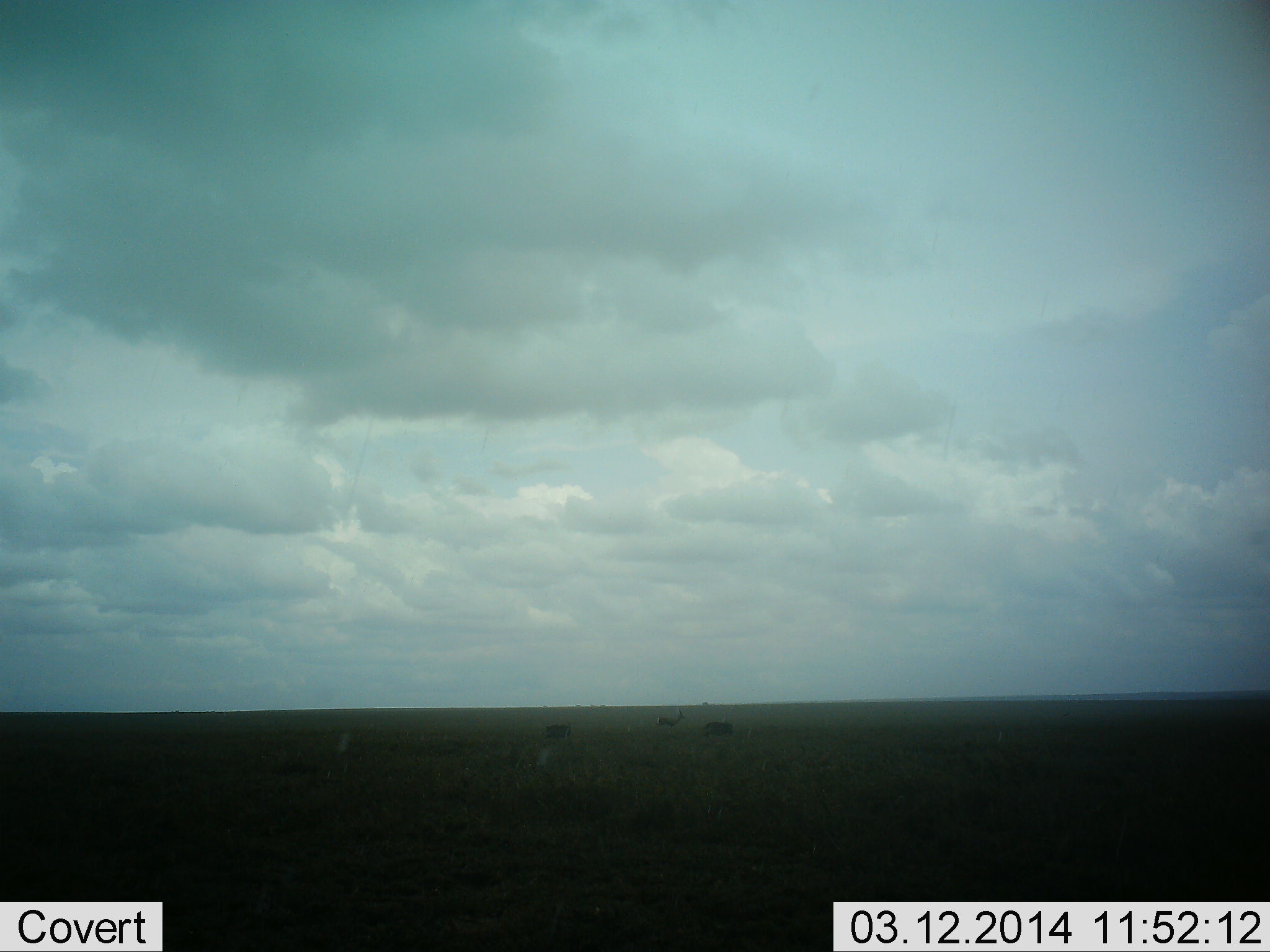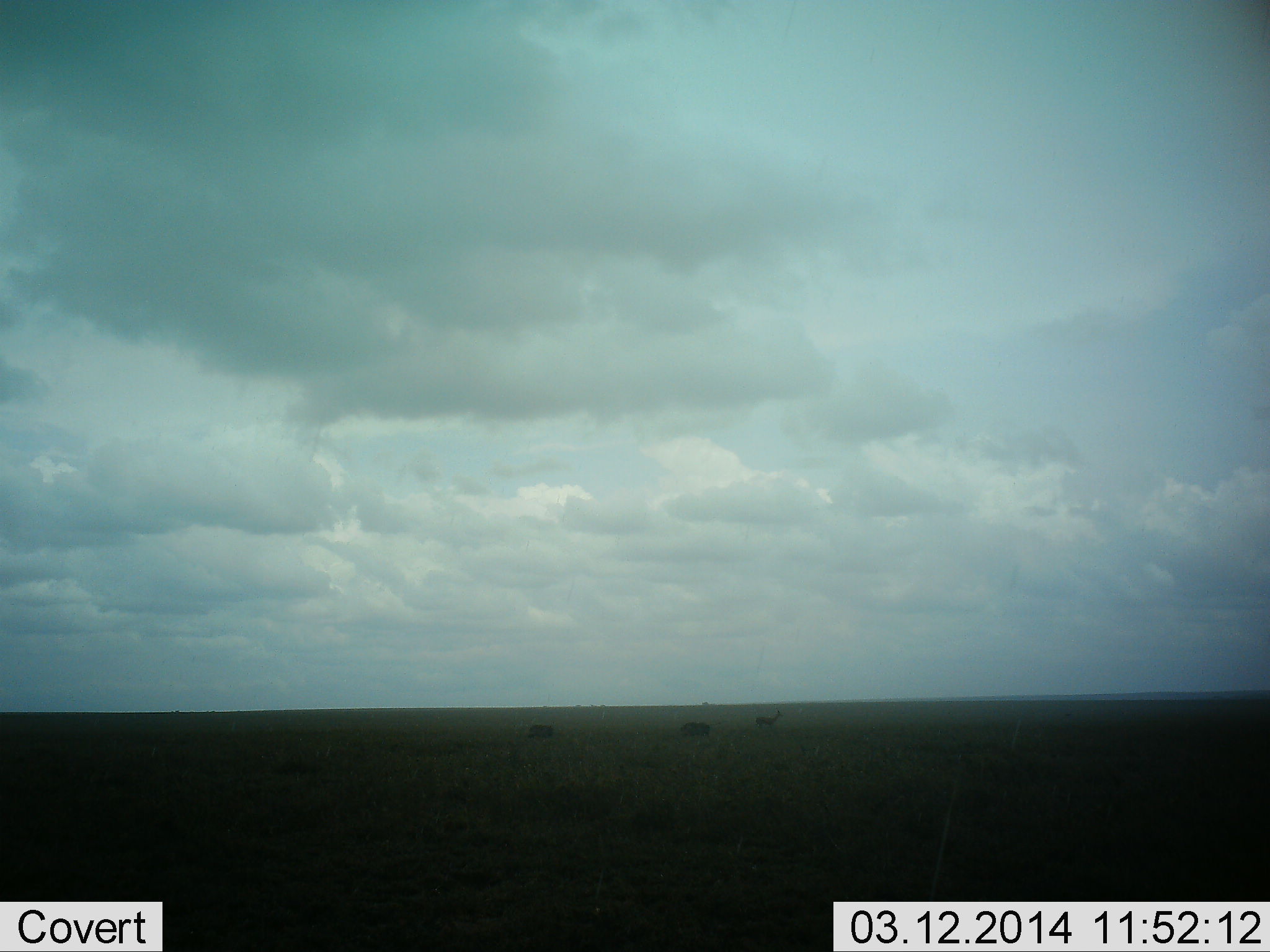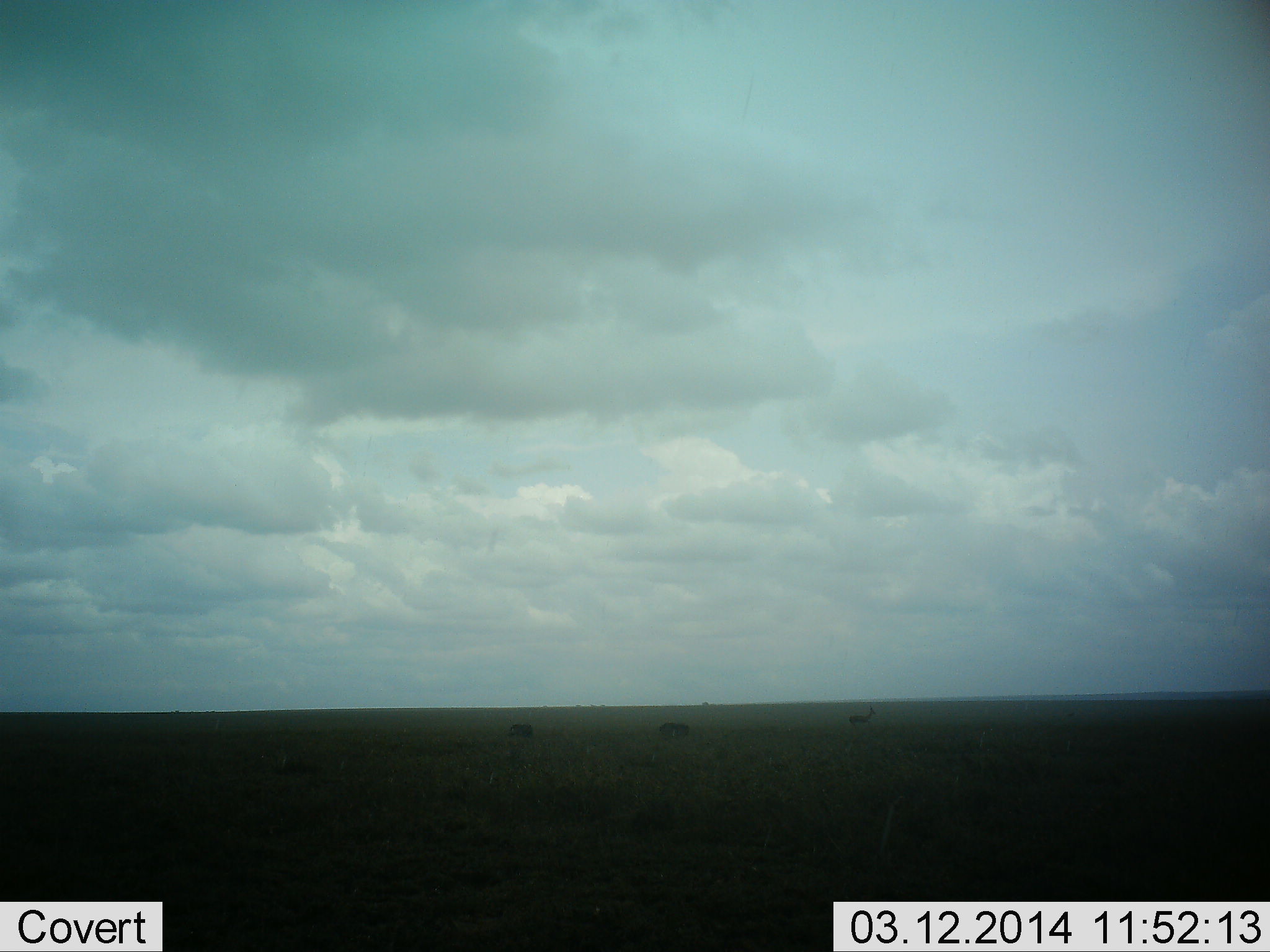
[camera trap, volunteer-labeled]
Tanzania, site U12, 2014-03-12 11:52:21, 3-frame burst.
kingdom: Animalia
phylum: Chordata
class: Mammalia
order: Artiodactyla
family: Bovidae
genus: Eudorcas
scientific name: Eudorcas thomsonii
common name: thomson's gazelle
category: gazellethomsons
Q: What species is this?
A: Gazellethomsons (thomson's gazelle) (Eudorcas thomsonii).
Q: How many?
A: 1.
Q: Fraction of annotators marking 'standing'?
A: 0%.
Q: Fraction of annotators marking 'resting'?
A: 0%.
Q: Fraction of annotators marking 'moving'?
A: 100%.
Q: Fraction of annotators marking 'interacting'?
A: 0%.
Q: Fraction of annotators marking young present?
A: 0%.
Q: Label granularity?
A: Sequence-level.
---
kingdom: Animalia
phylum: Chordata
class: Mammalia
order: Artiodactyla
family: Suidae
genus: Phacochoerus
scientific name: Phacochoerus africanus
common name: warthog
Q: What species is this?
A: Warthog (Phacochoerus africanus).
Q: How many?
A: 2.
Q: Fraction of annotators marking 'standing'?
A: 0%.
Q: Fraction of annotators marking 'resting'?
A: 0%.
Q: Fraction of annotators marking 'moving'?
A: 100%.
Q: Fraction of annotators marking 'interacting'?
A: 0%.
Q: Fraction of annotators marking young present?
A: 0%.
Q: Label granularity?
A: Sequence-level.